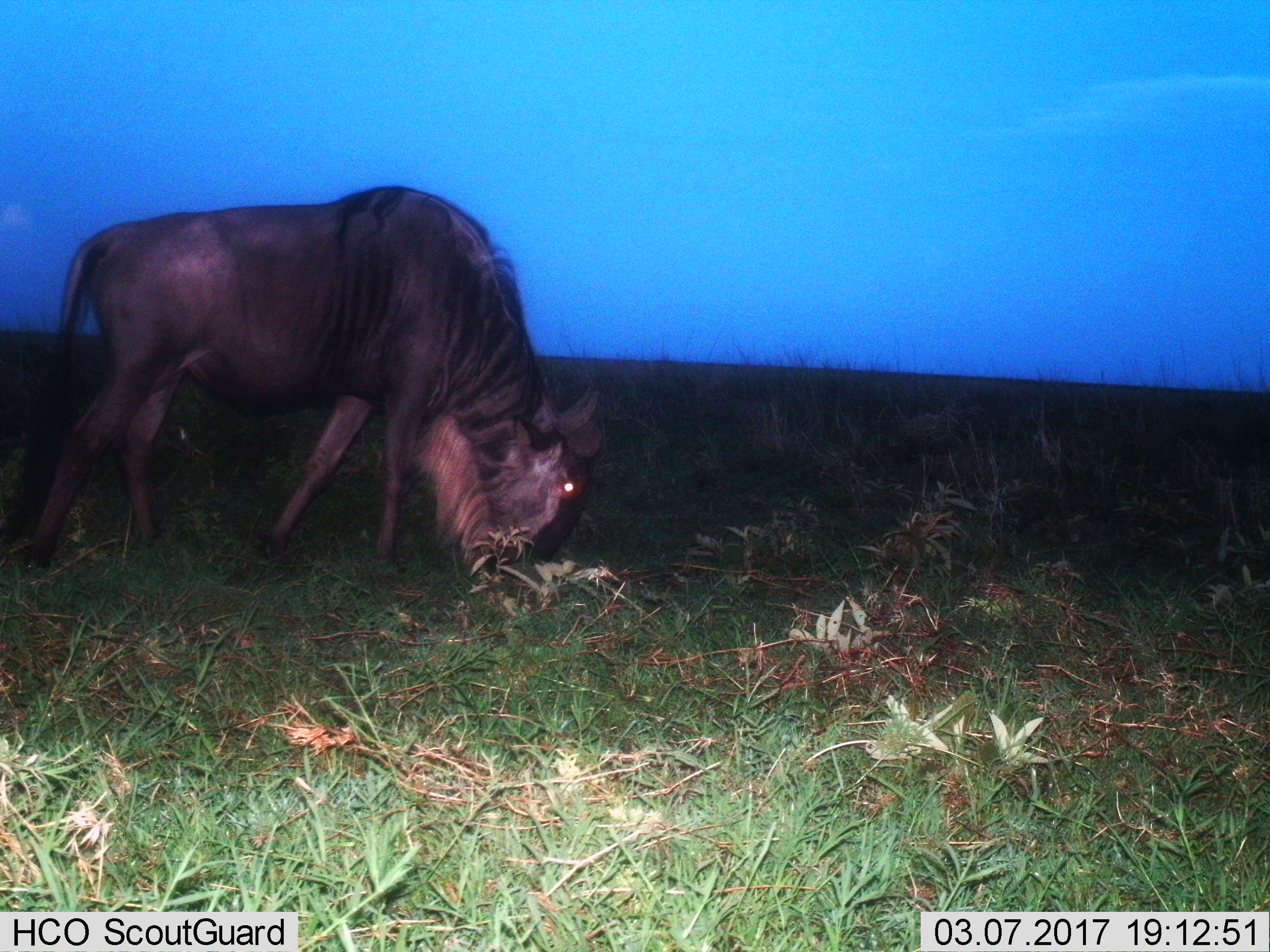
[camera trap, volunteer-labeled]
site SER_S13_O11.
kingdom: Animalia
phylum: Chordata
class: Mammalia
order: Artiodactyla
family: Bovidae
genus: Connochaetes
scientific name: Connochaetes taurinus taurinus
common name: blue wildebeest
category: wildebeestblue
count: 1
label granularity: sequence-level